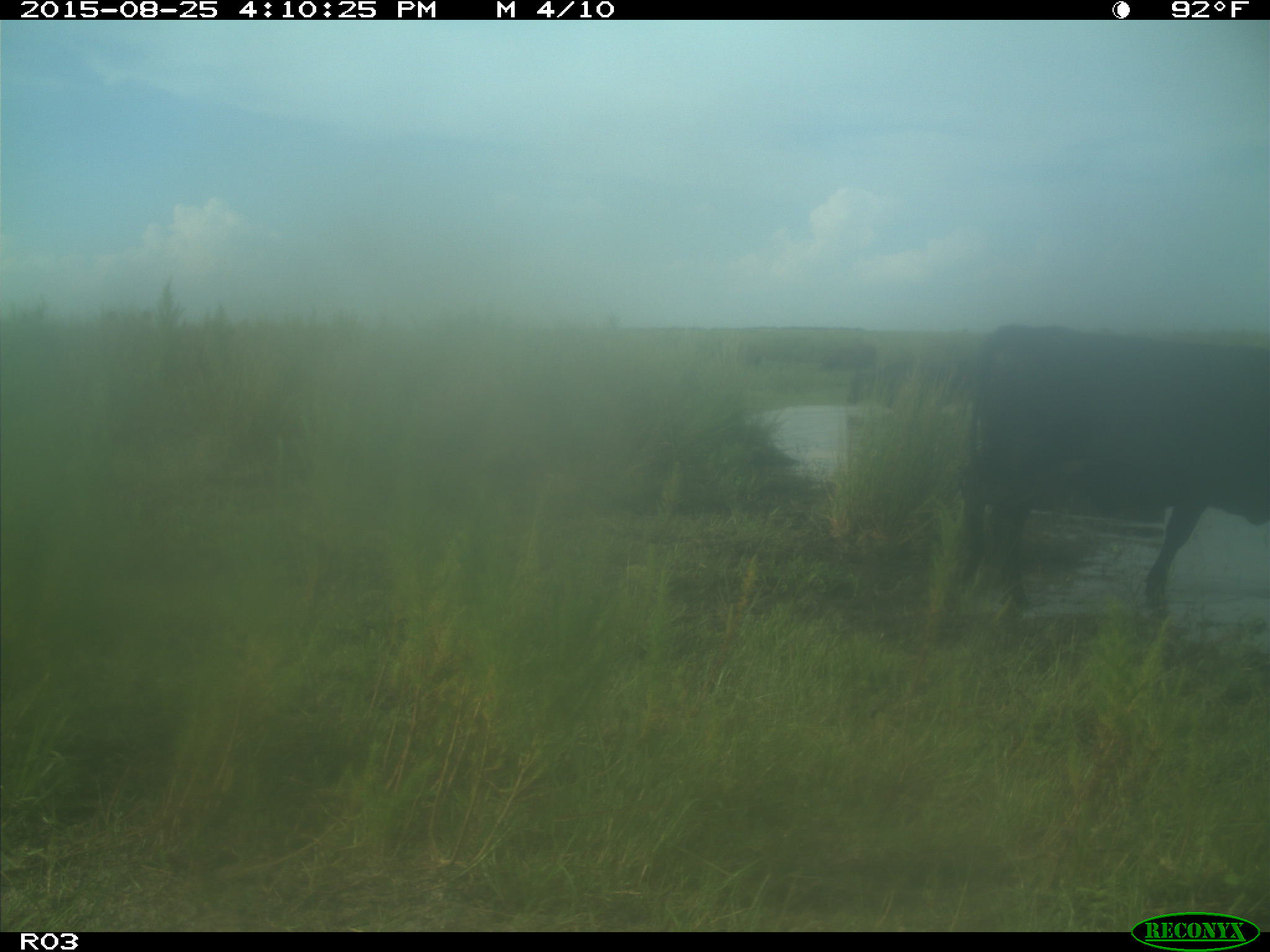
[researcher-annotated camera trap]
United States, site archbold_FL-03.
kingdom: Animalia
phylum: Chordata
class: Mammalia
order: Artiodactyla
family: Bovidae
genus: Bos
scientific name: Bos taurus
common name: domestic cow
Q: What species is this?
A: Bos taurus (domestic cow).